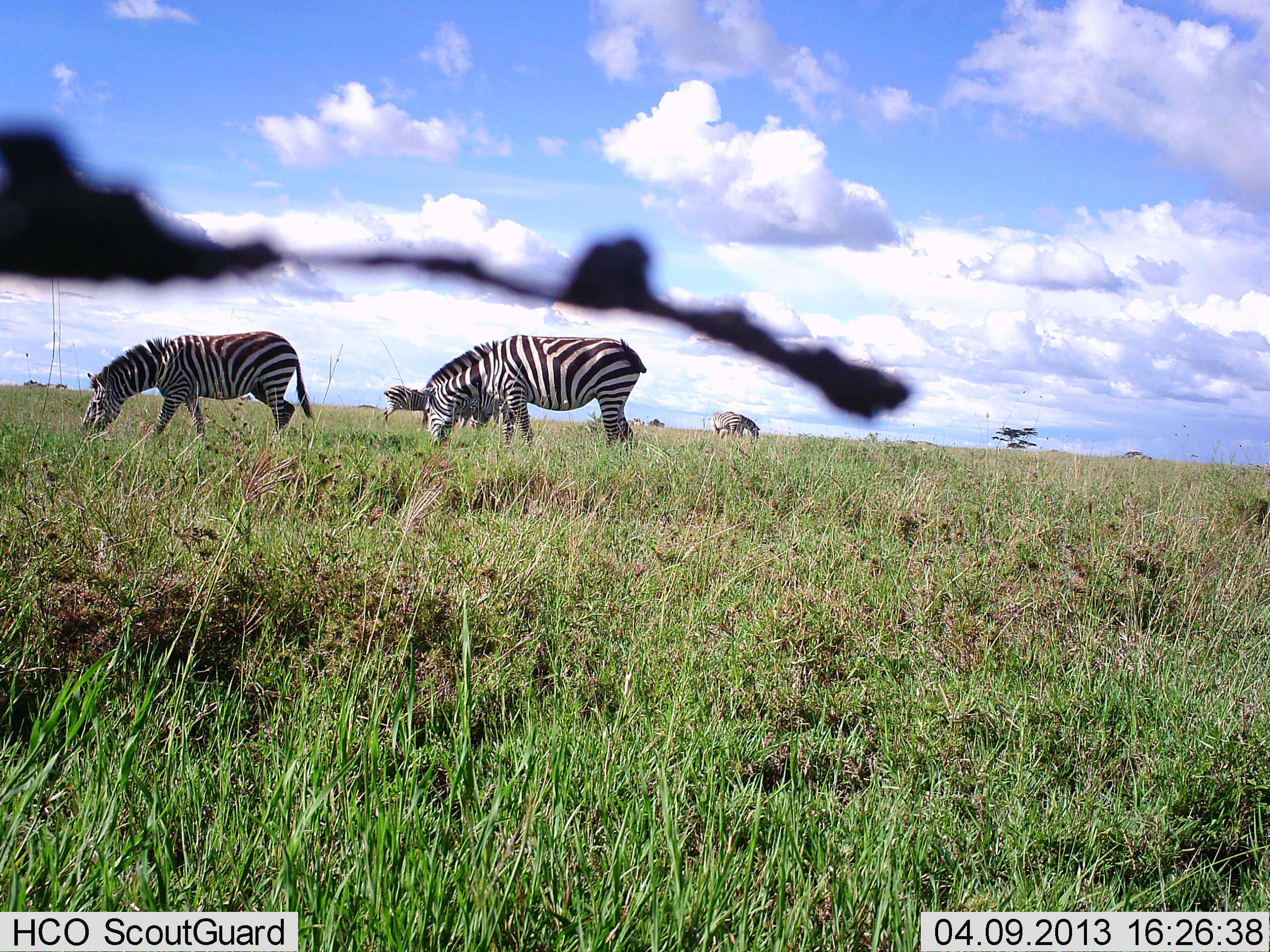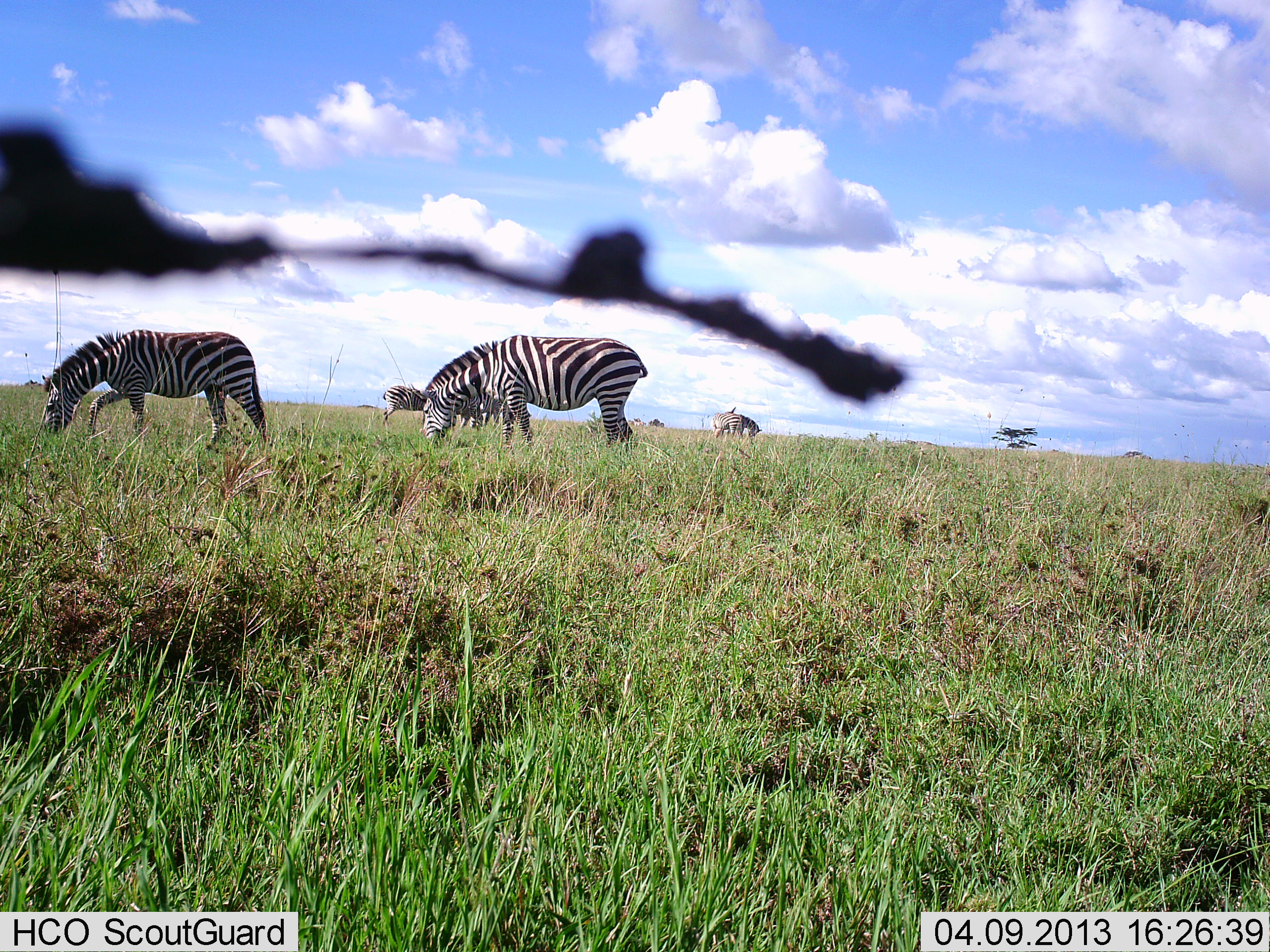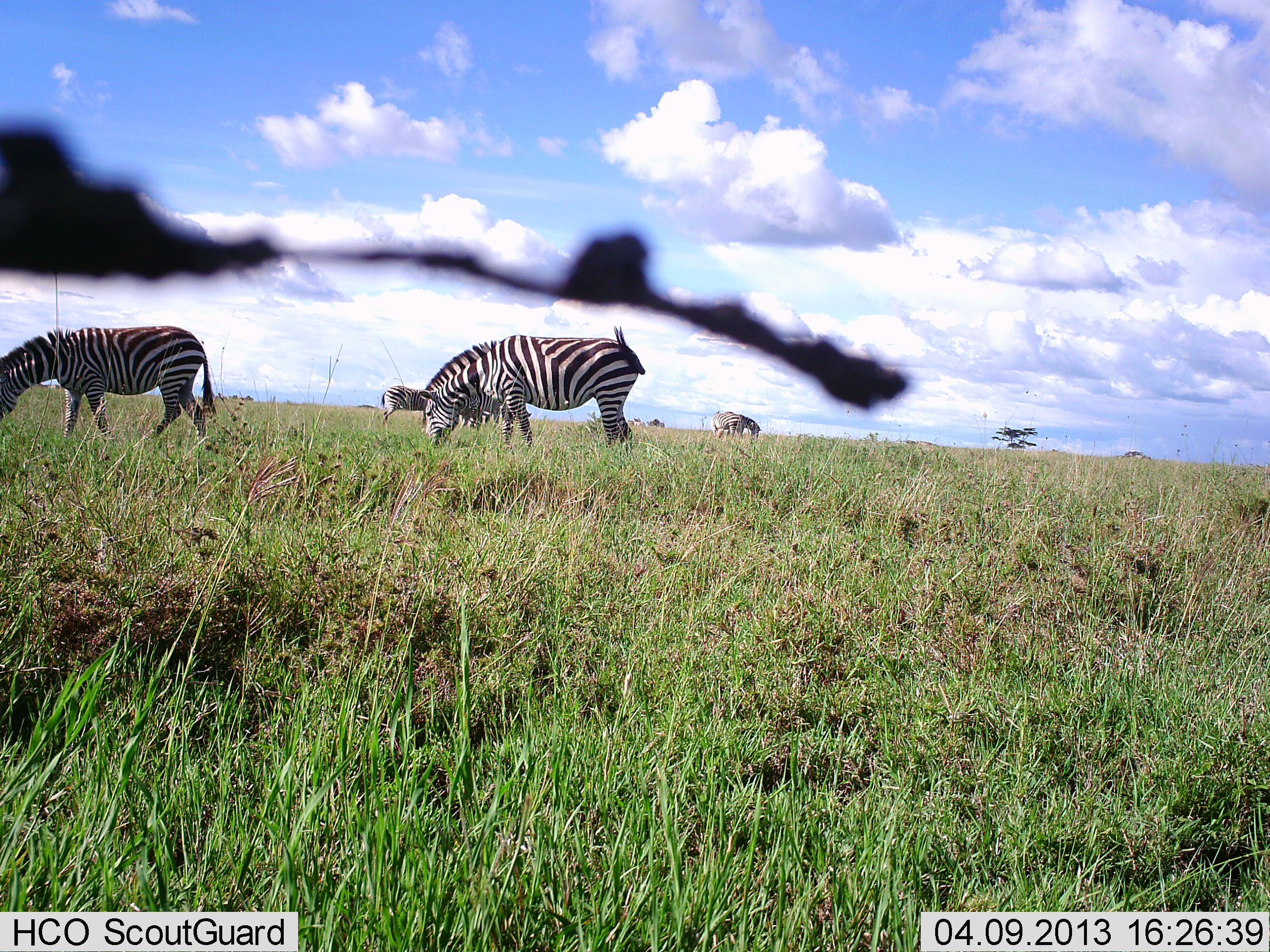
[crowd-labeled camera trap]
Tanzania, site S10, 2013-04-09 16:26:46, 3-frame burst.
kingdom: Animalia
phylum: Chordata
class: Mammalia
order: Perissodactyla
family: Equidae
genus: Equus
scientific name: Equus quagga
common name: plains zebra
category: zebra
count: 5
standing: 26%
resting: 0%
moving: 37%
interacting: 0%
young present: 0%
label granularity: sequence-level